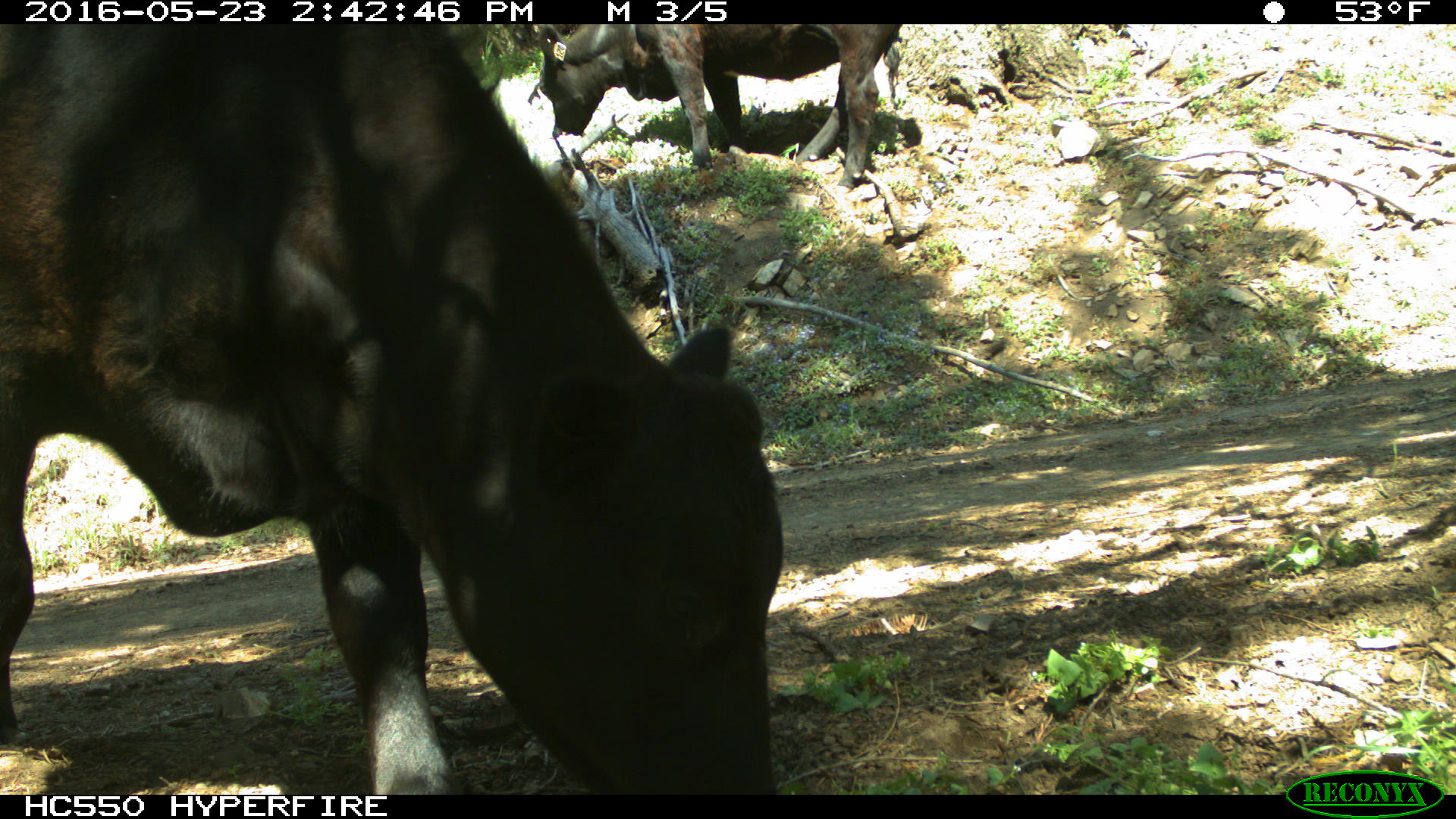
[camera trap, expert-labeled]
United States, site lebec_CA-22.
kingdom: Animalia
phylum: Chordata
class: Mammalia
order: Artiodactyla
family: Bovidae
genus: Bos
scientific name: Bos taurus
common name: domestic cow